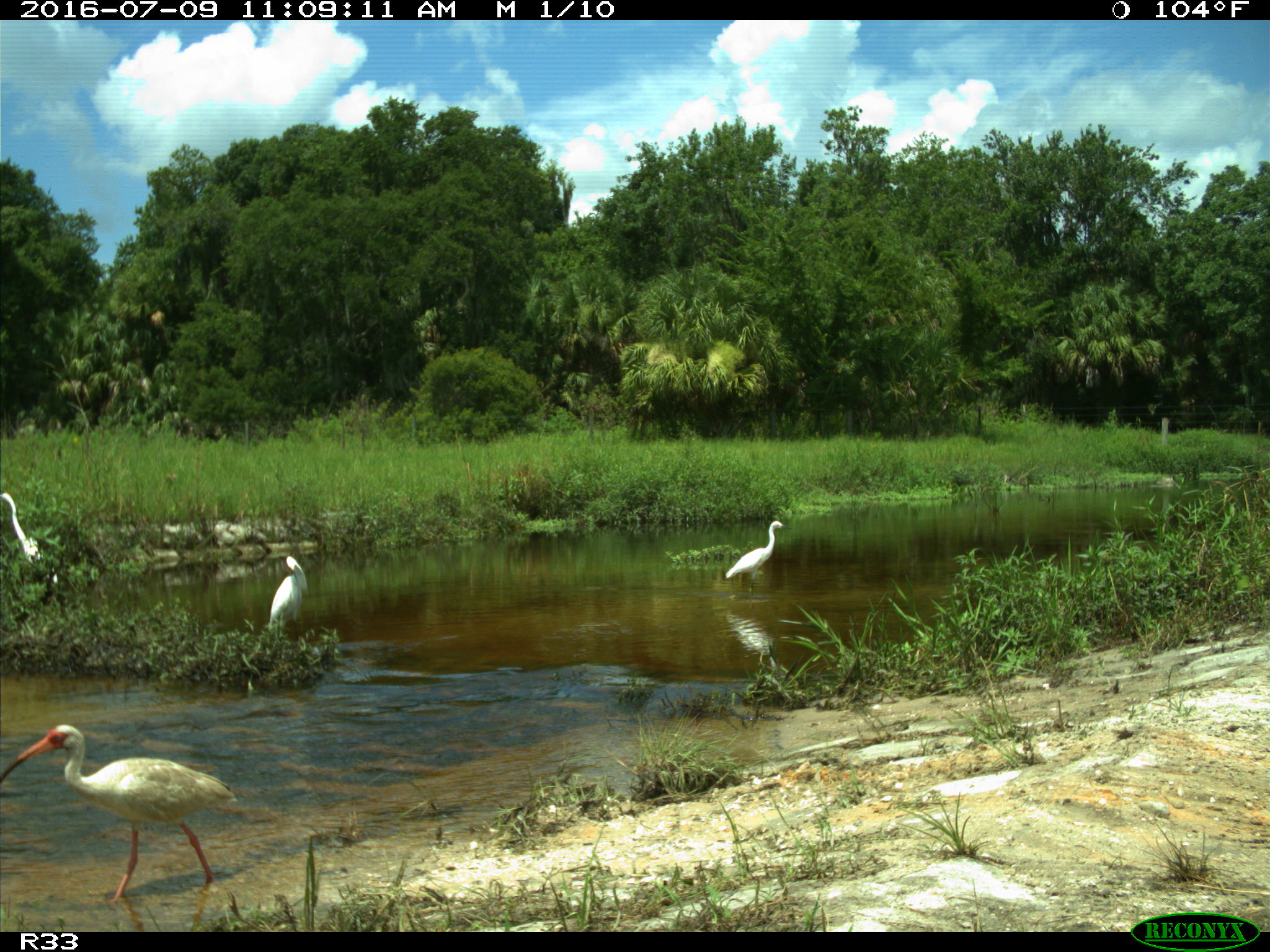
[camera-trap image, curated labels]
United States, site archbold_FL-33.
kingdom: Animalia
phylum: Chordata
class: Aves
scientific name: Aves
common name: birds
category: unidentified bird